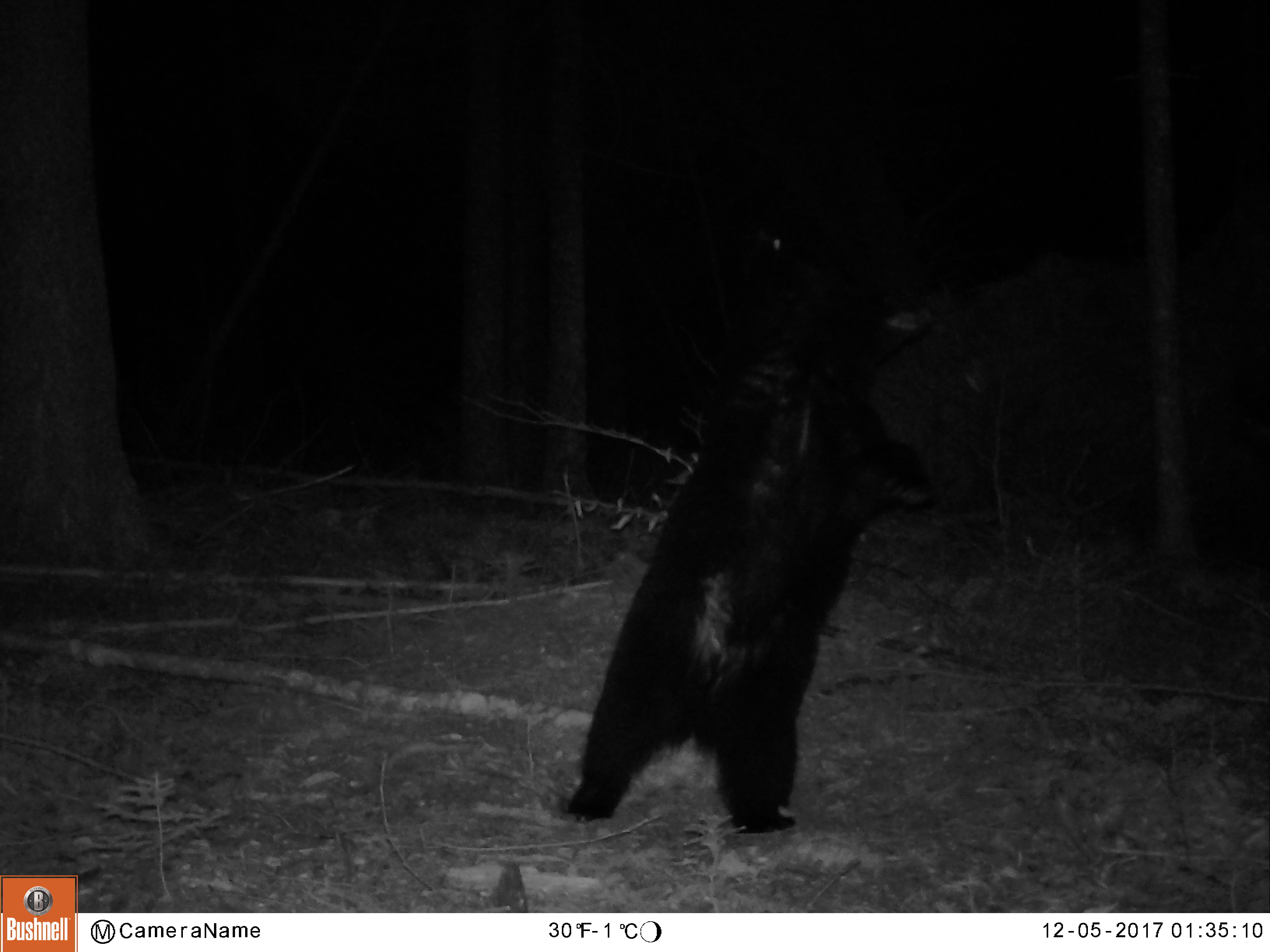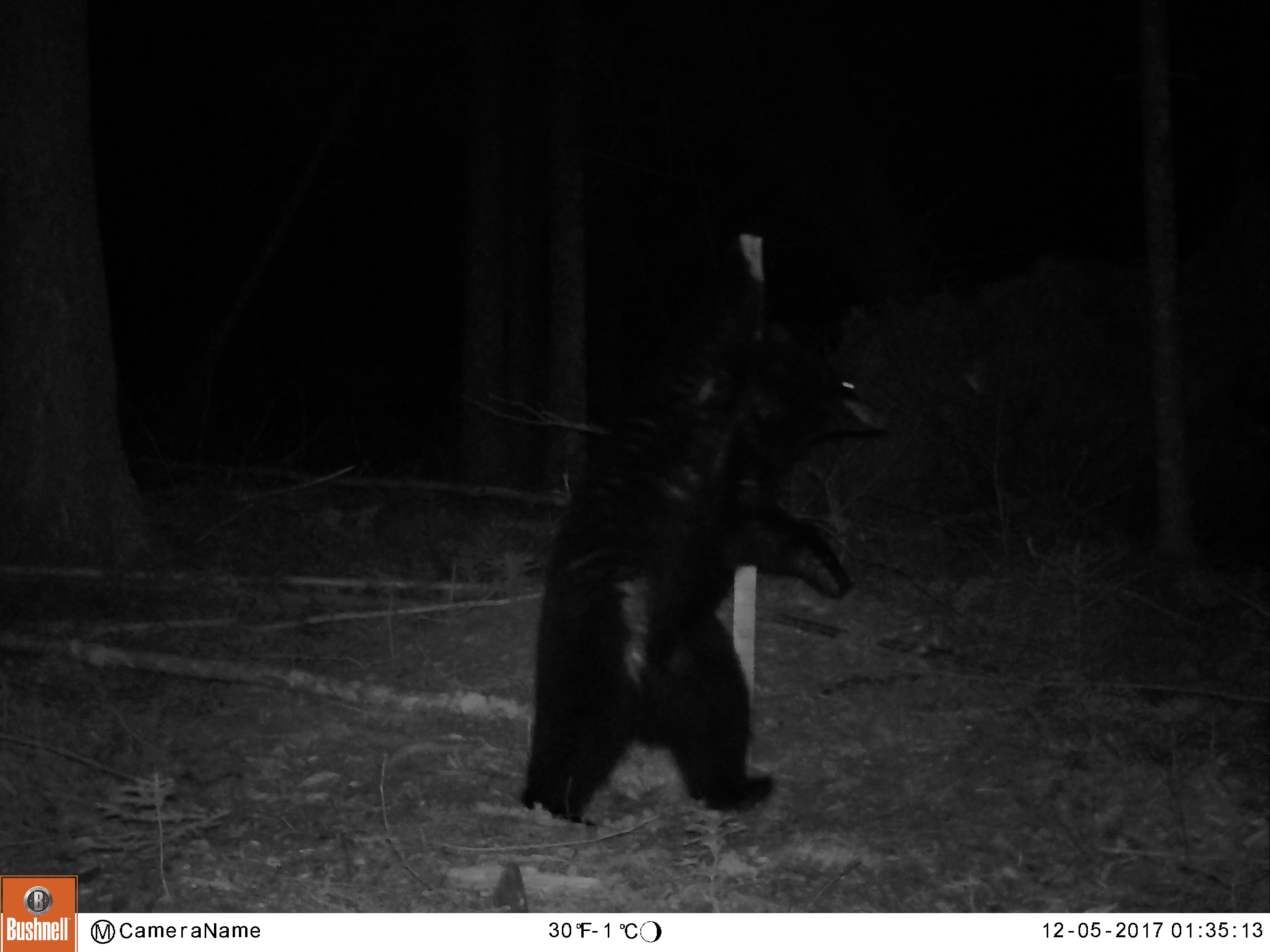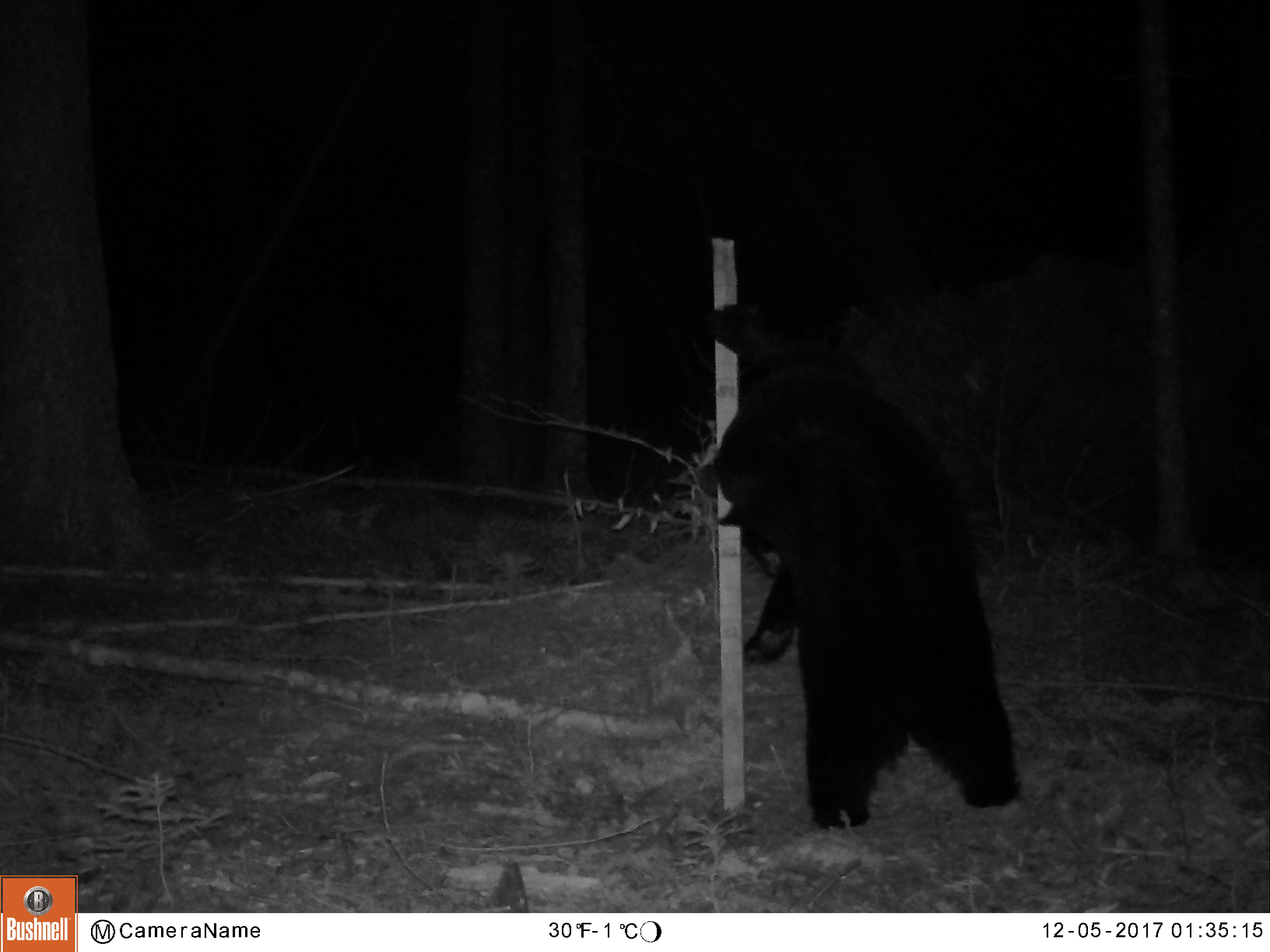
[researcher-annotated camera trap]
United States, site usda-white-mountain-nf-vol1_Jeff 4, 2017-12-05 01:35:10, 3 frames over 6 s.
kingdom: Animalia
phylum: Chordata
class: Mammalia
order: Carnivora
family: Ursidae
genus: Ursus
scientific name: Ursus americanus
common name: black bear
Black bear (Ursus americanus).